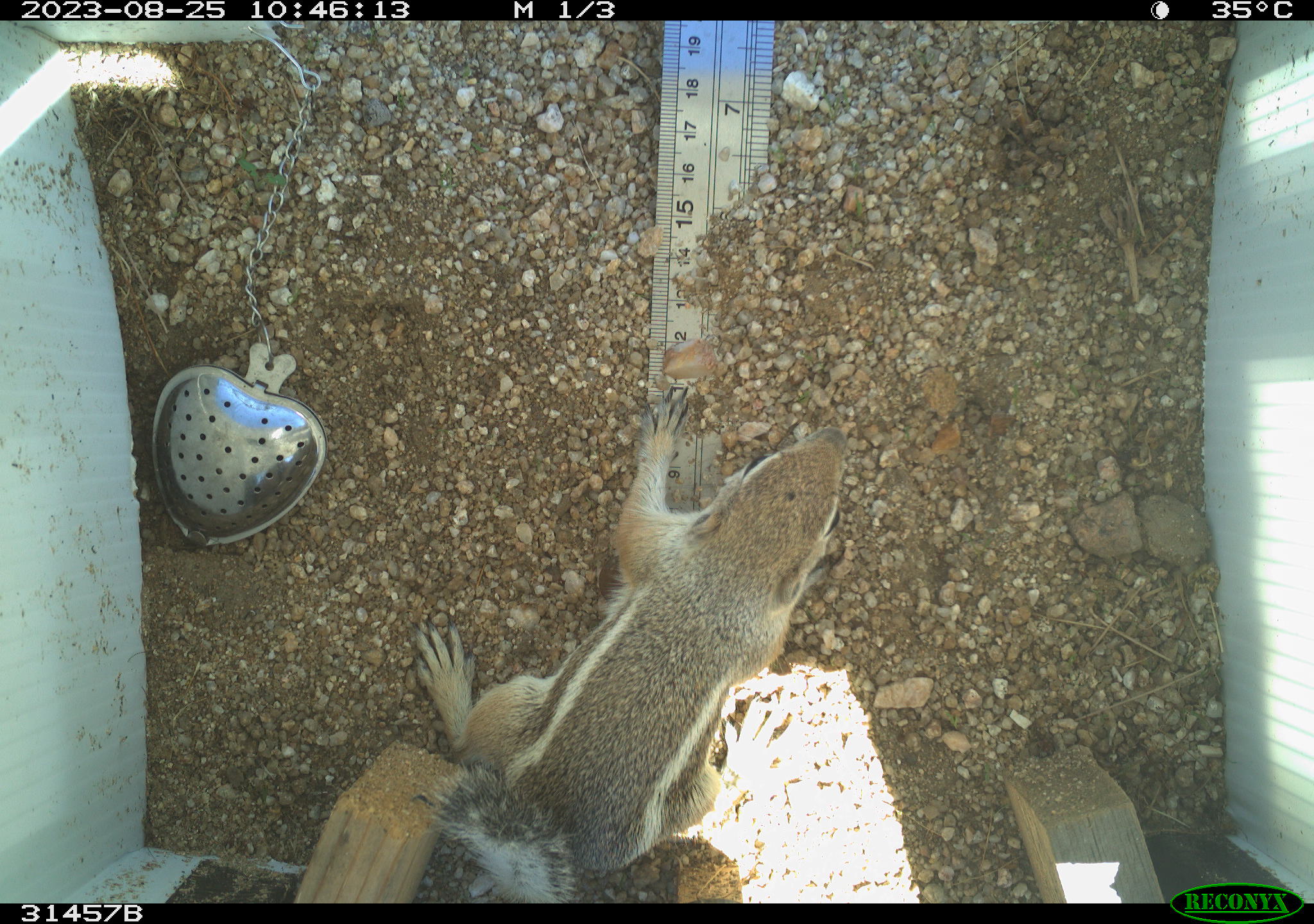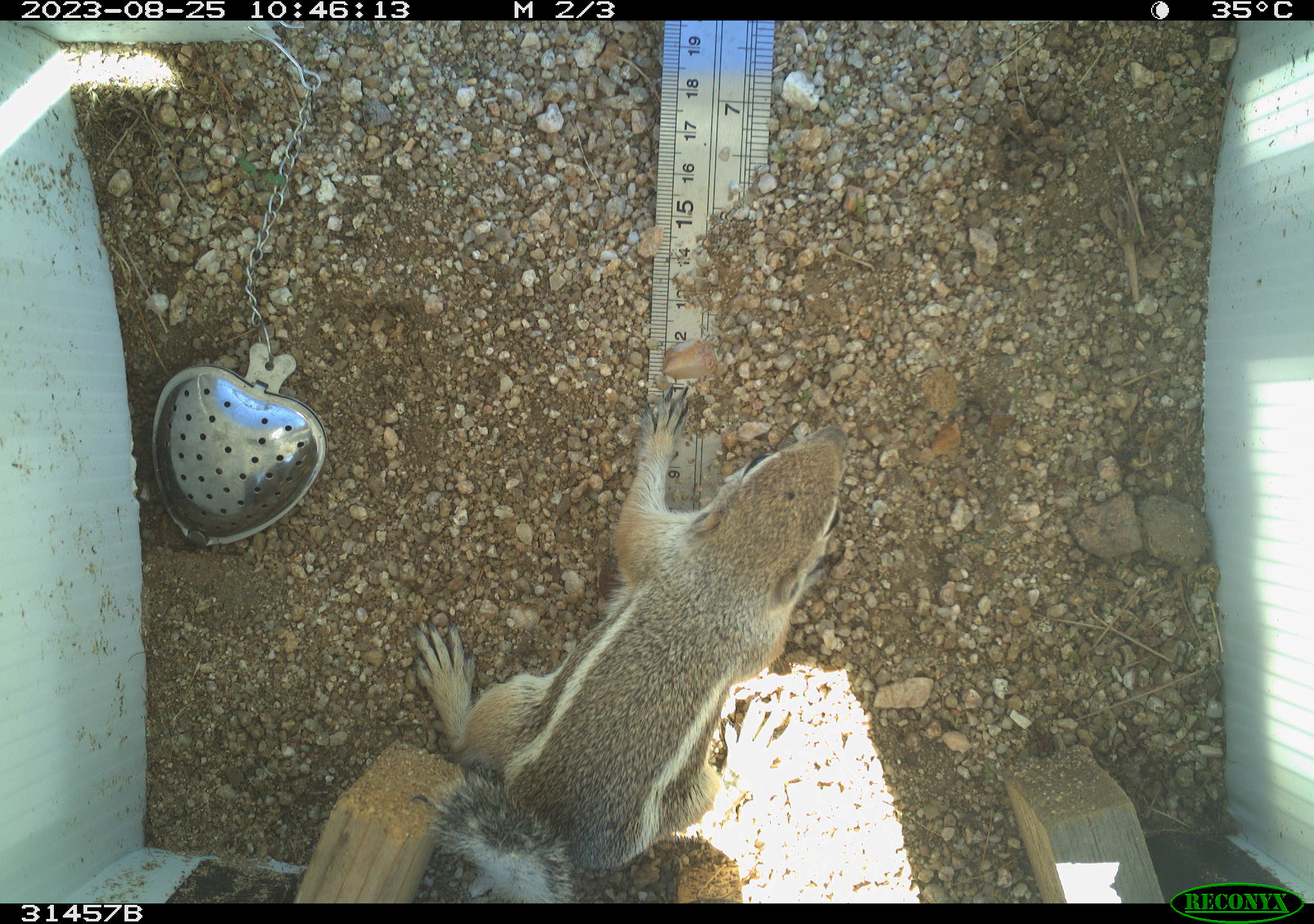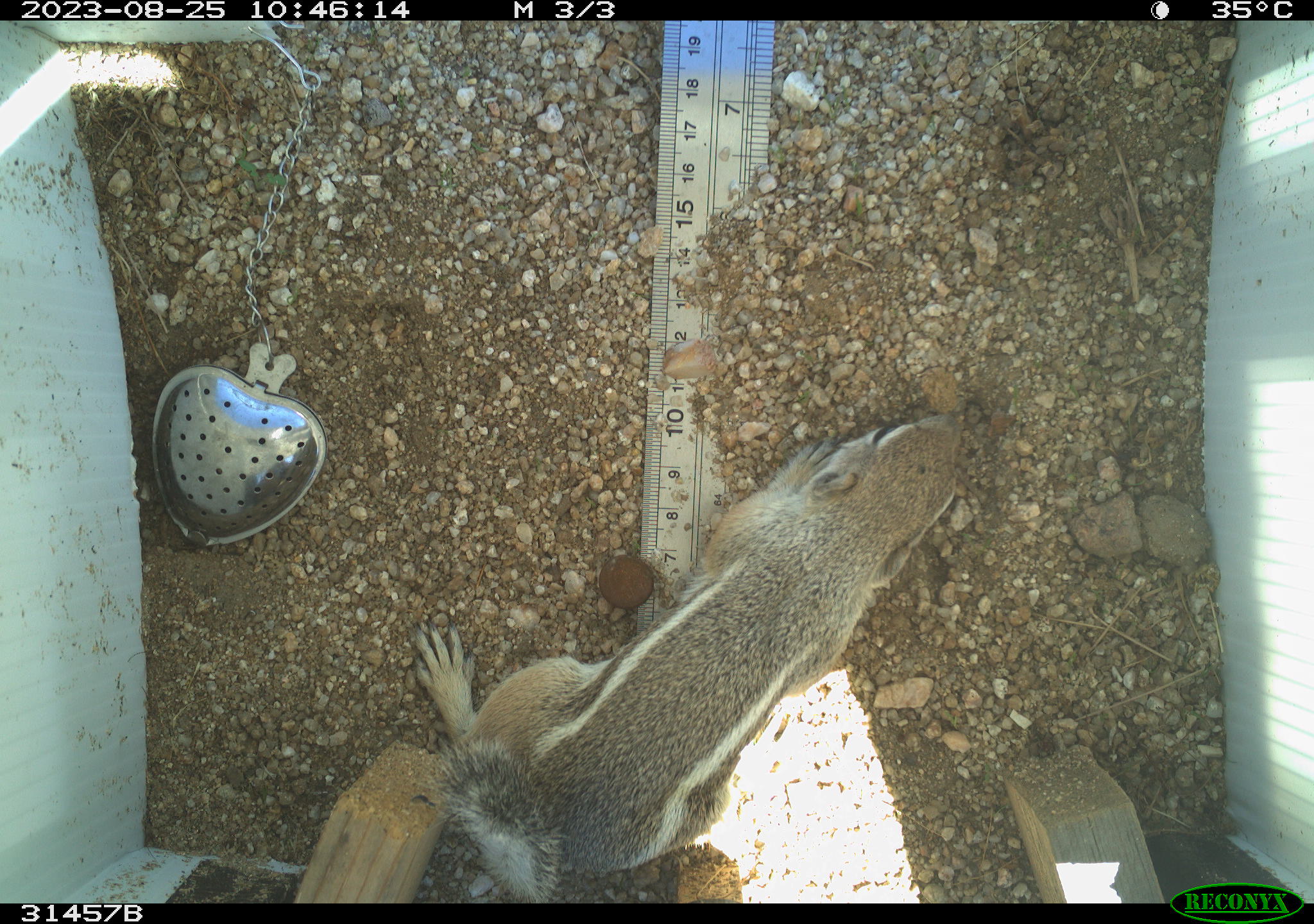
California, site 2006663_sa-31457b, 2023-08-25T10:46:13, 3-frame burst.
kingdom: Animalia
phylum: Chordata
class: Mammalia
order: Rodentia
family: Sciuridae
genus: Ammospermophilus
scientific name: Ammospermophilus leucurus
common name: white-tailed antelope squirrel